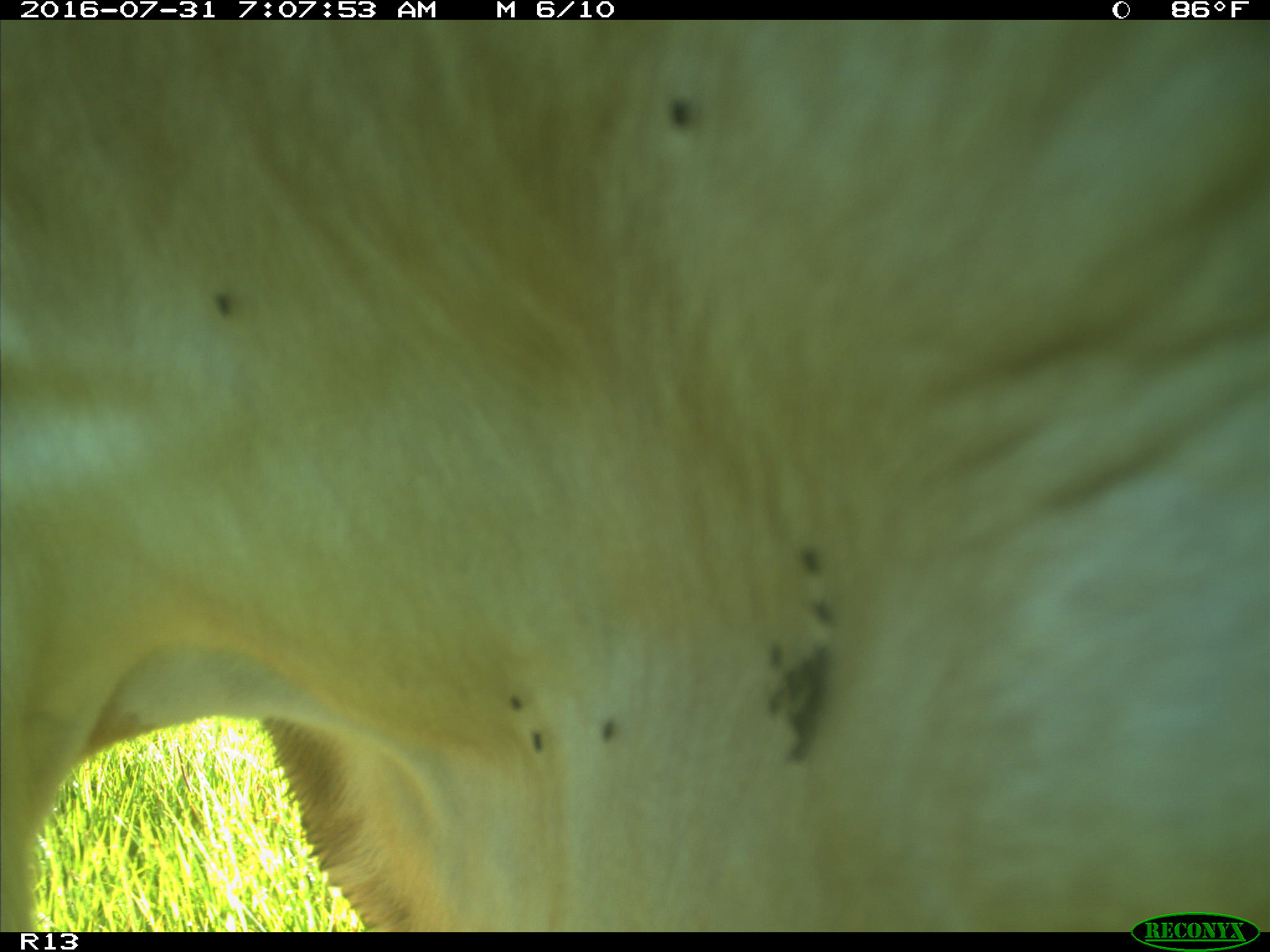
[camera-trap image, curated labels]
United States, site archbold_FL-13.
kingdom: Animalia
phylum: Chordata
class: Mammalia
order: Artiodactyla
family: Bovidae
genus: Bos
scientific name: Bos taurus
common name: domestic cow